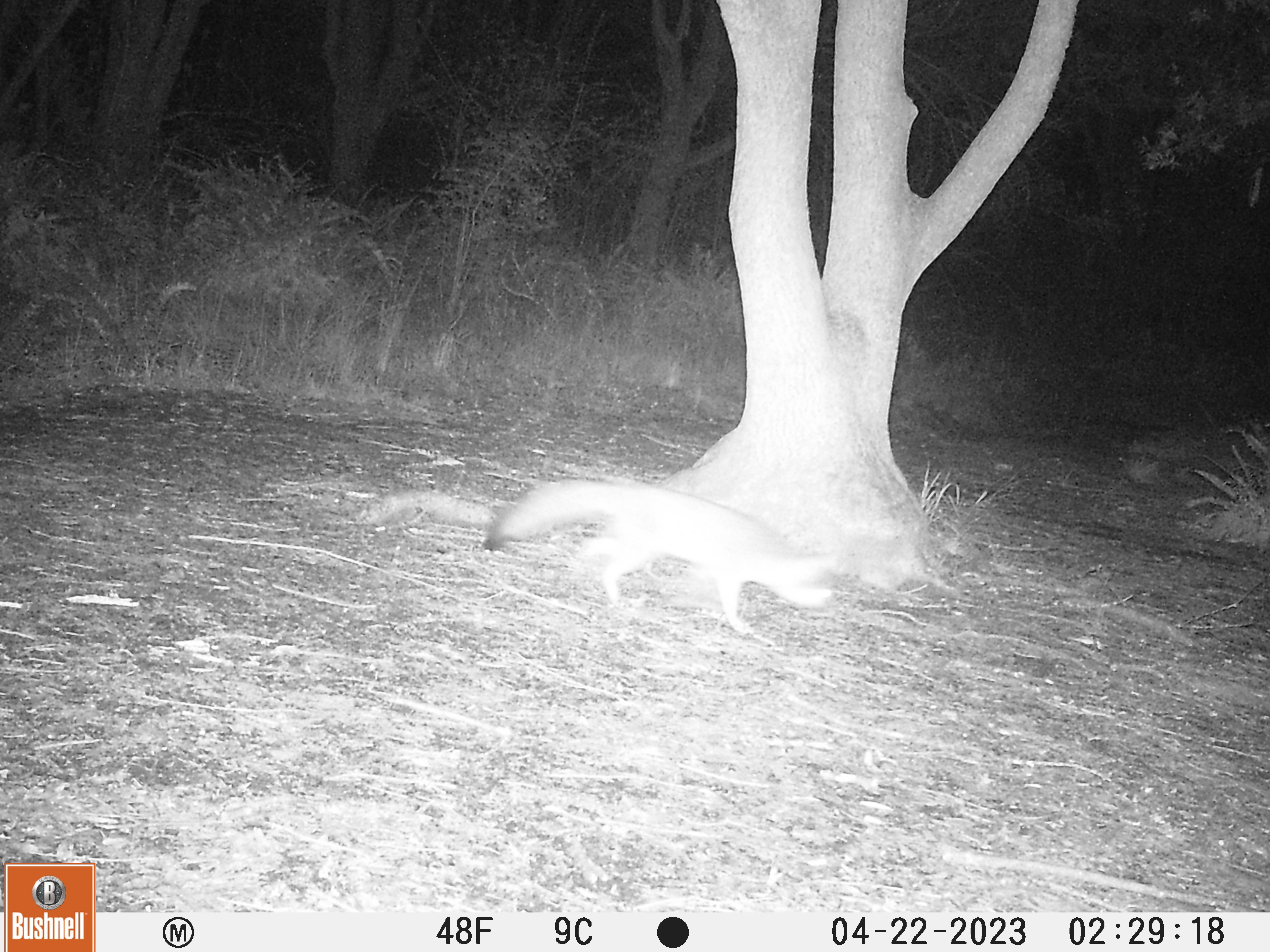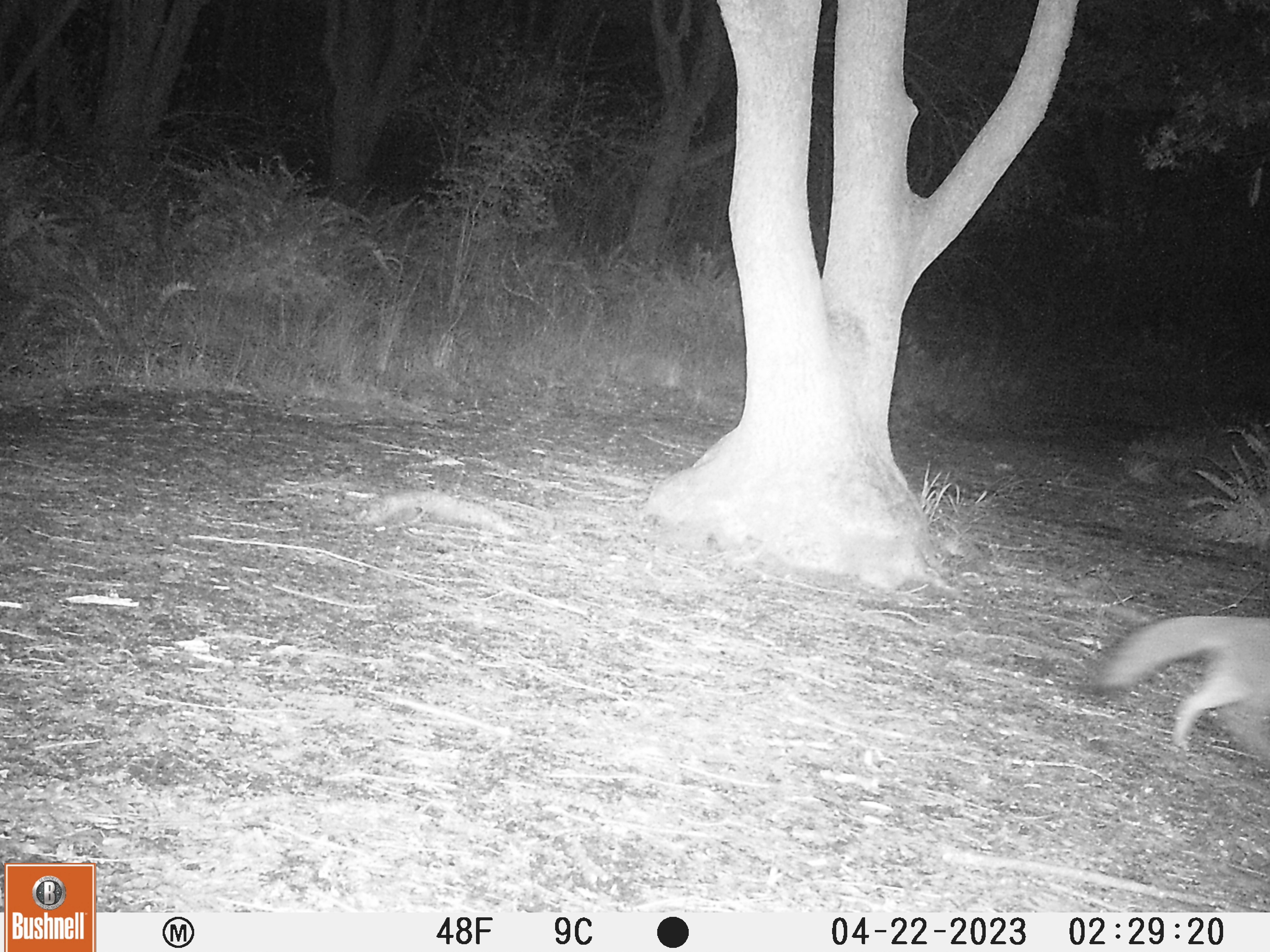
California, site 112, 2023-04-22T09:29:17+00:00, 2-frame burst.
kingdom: Animalia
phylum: Chordata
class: Mammalia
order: Carnivora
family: Canidae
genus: Urocyon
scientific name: Urocyon cinereoargenteus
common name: gray fox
Gray fox (Urocyon cinereoargenteus).